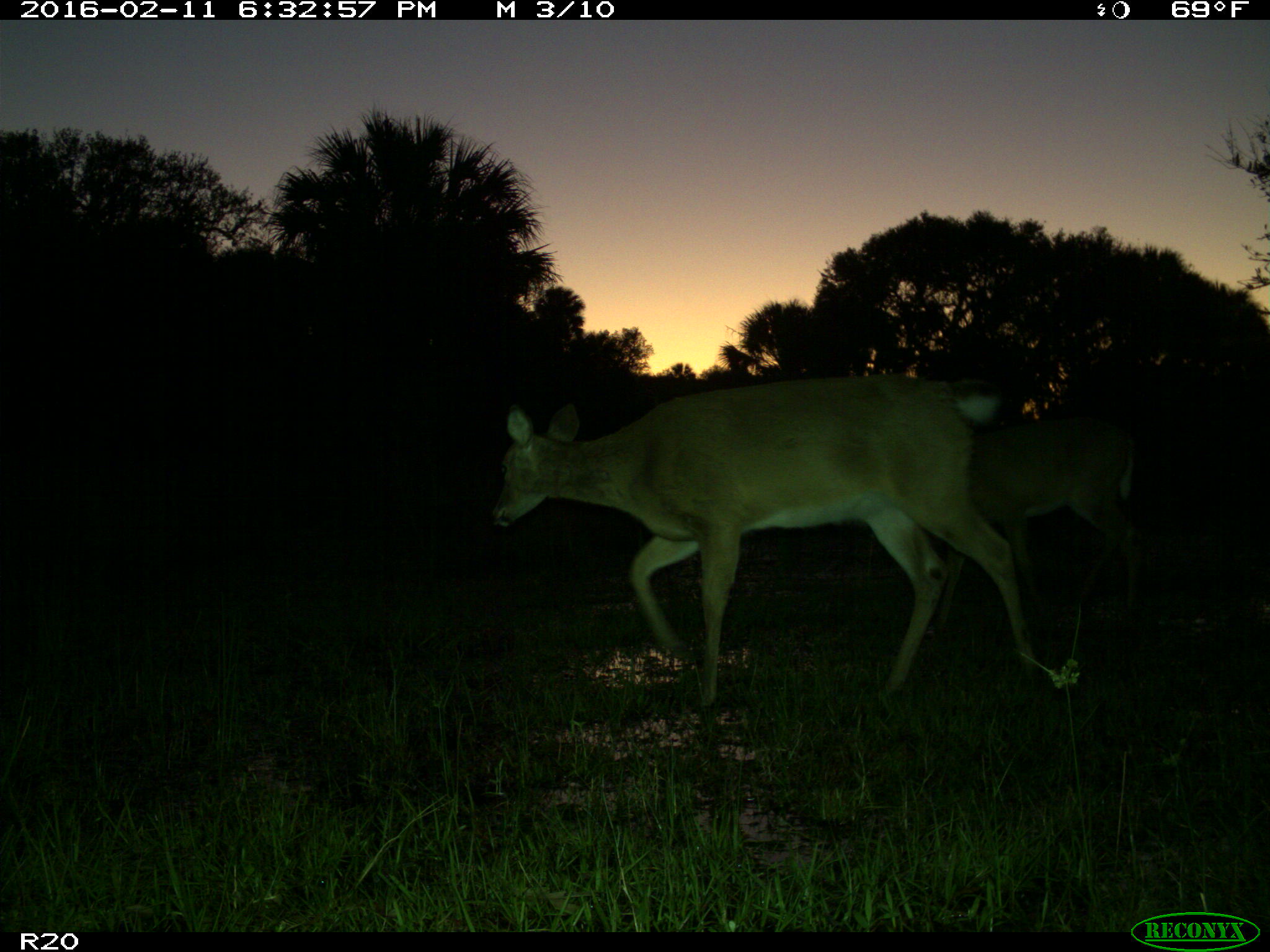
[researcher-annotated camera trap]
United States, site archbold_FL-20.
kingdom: Animalia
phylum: Chordata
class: Mammalia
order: Artiodactyla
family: Cervidae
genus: Odocoileus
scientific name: Odocoileus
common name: deer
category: unidentified deer